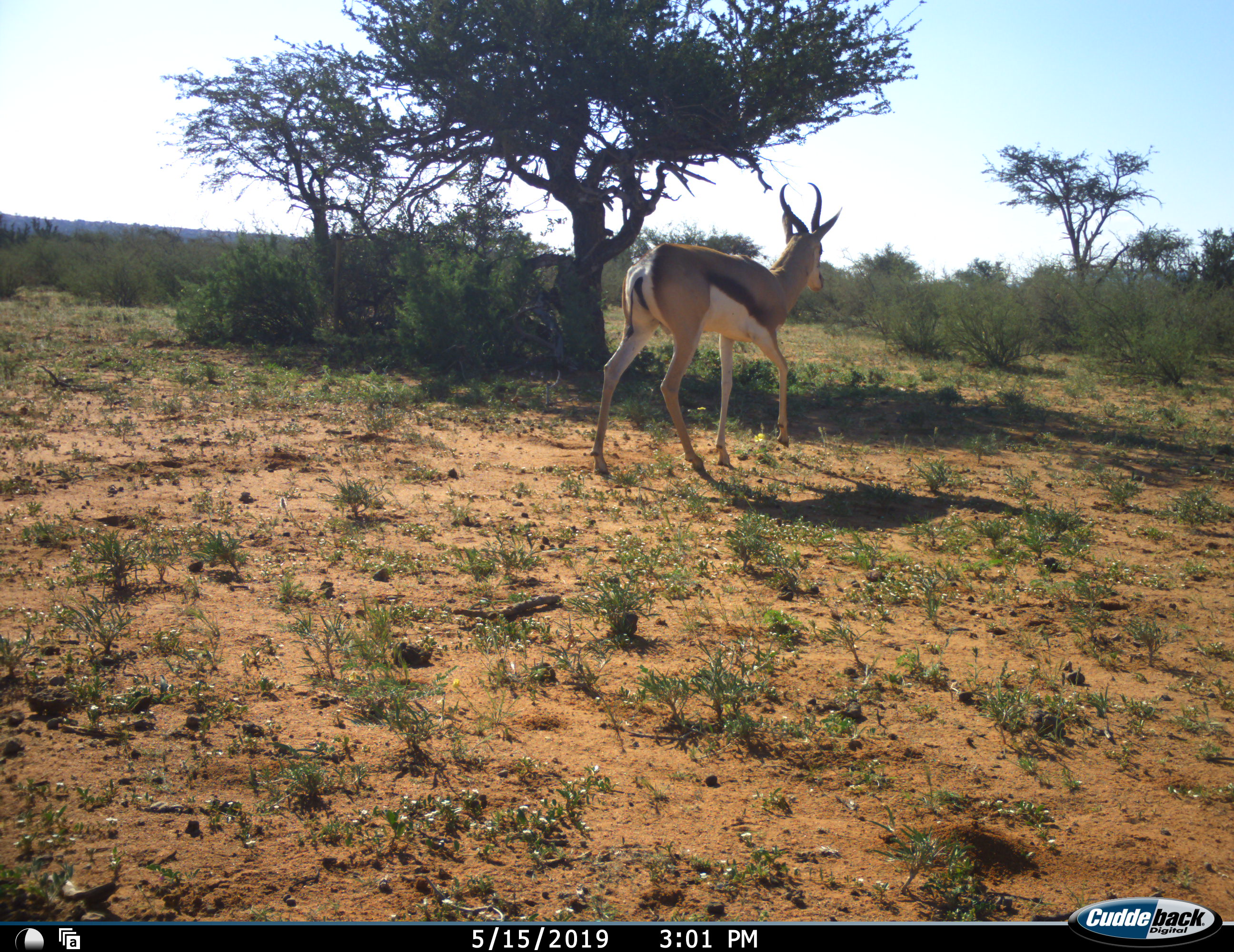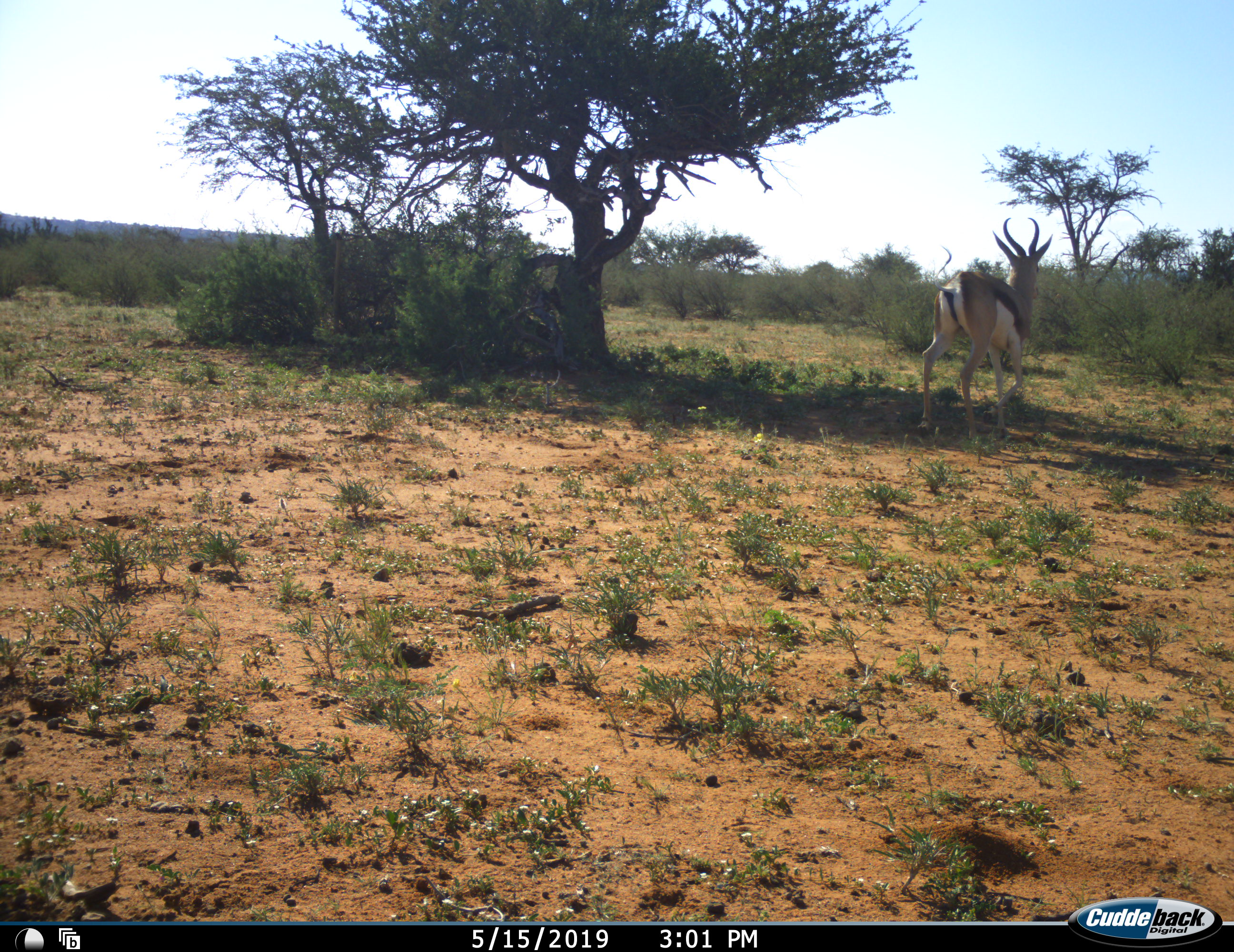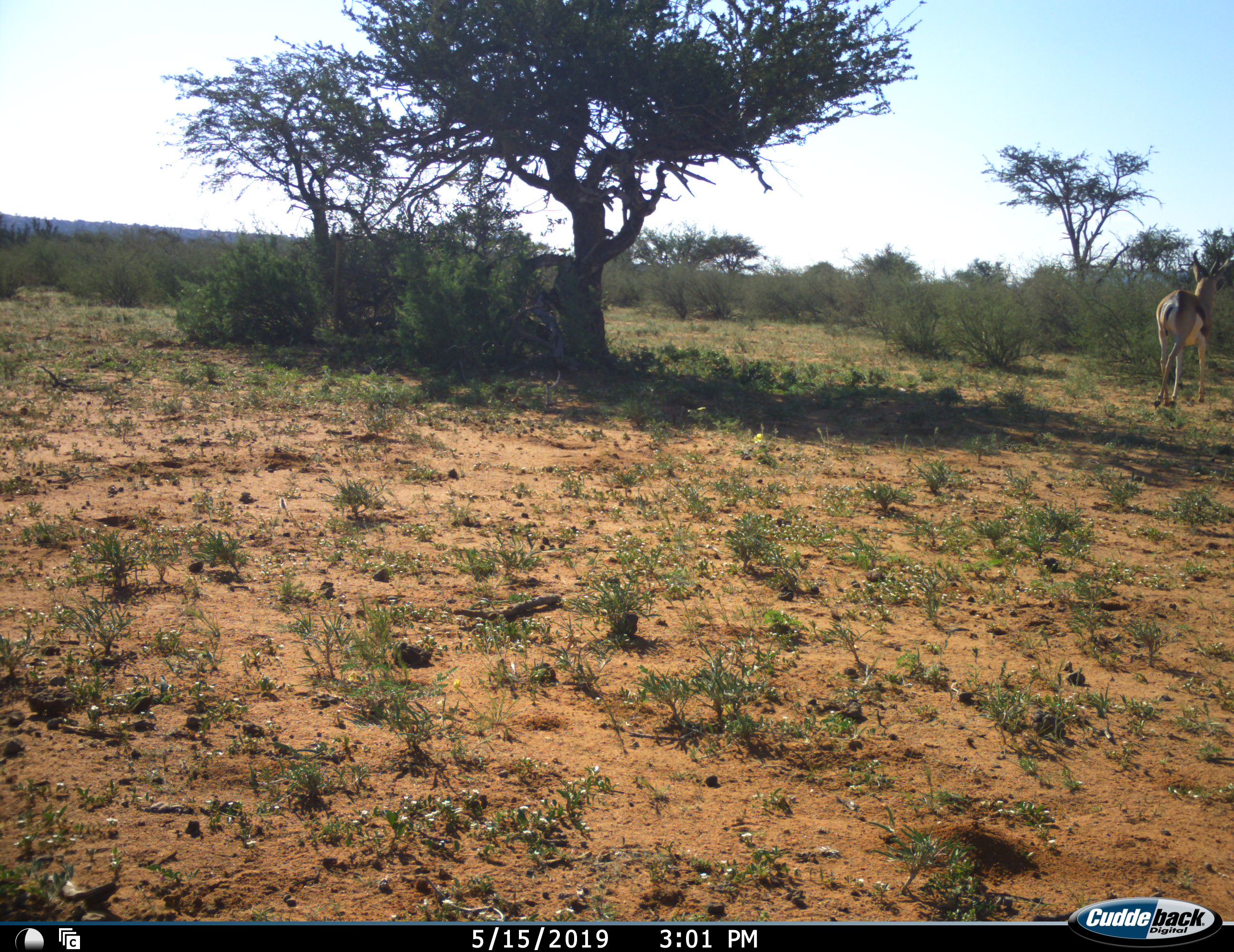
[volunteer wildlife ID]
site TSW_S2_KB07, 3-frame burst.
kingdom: Animalia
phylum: Chordata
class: Mammalia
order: Artiodactyla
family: Bovidae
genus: Antidorcas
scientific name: Antidorcas marsupialis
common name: springbok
Springbok (Antidorcas marsupialis), count 1. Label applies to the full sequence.